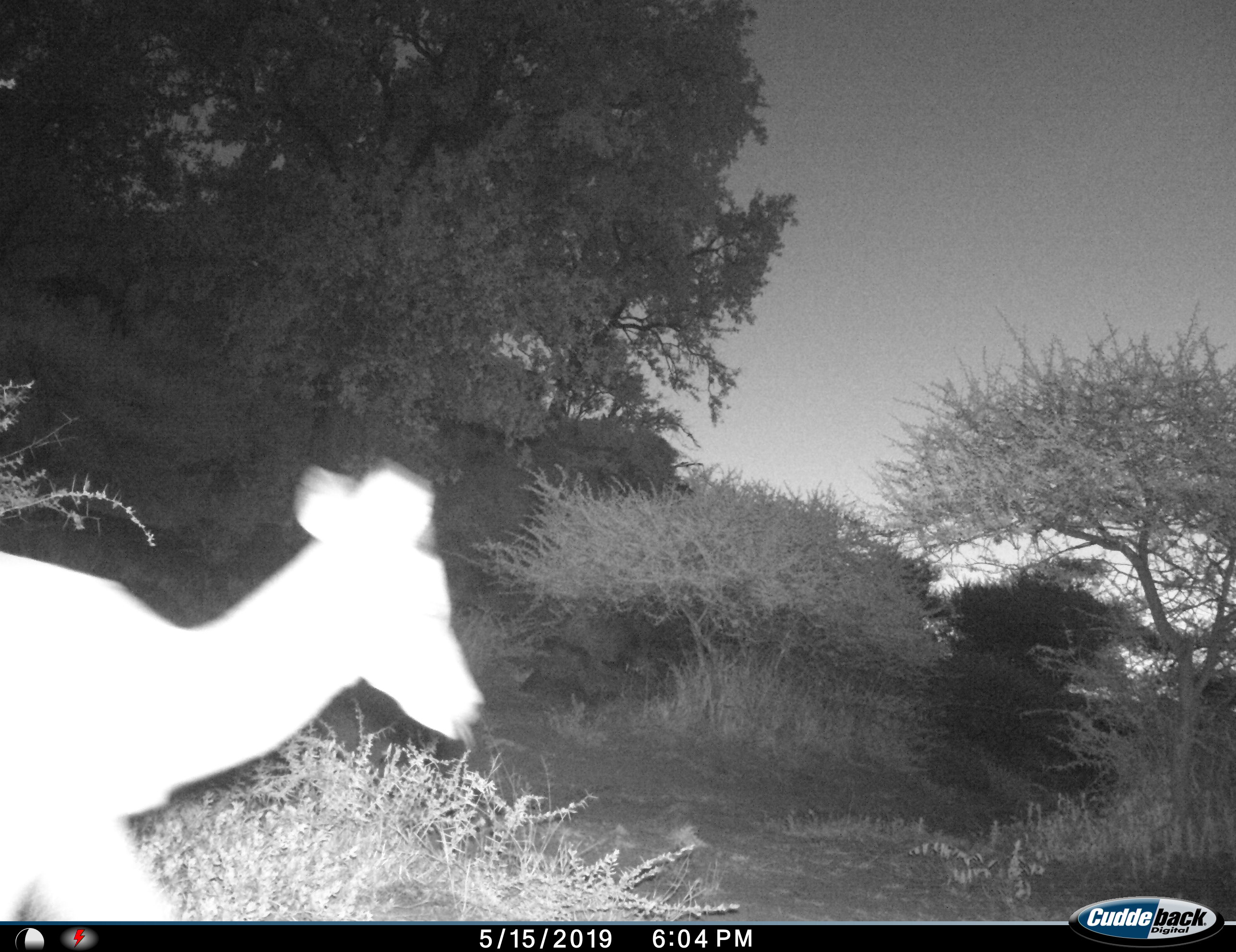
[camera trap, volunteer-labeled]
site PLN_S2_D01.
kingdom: Animalia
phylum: Chordata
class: Mammalia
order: Artiodactyla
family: Bovidae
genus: Aepyceros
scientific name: Aepyceros melampus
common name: impala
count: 1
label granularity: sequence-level